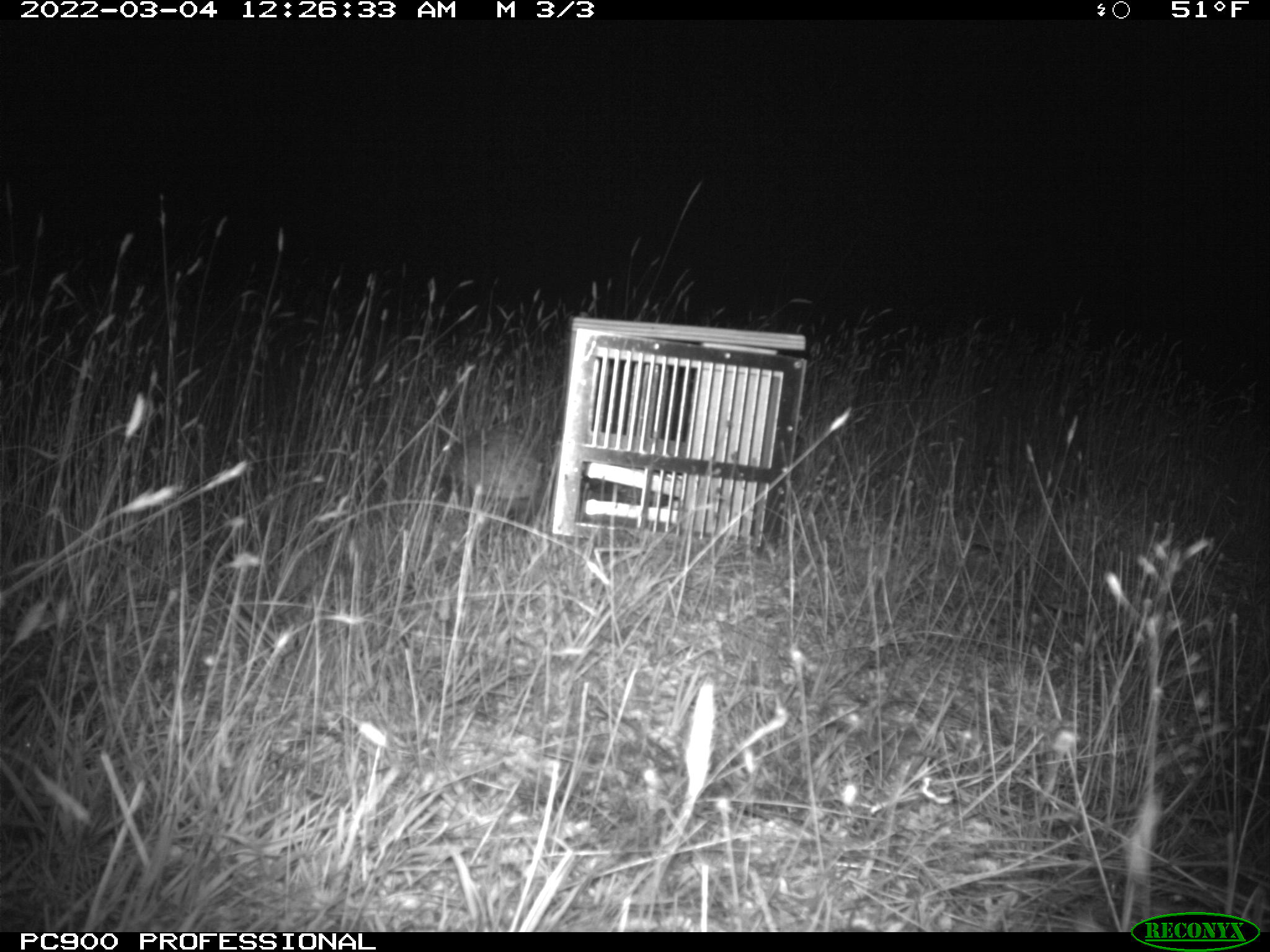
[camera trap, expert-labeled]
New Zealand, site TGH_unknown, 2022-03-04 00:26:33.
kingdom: Animalia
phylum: Chordata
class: Mammalia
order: Eulipotyphla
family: Erinaceidae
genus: Erinaceus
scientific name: Erinaceus europaeus europaeus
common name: european hedgehog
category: hedgehog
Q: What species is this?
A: Hedgehog (european hedgehog) (Erinaceus europaeus europaeus).